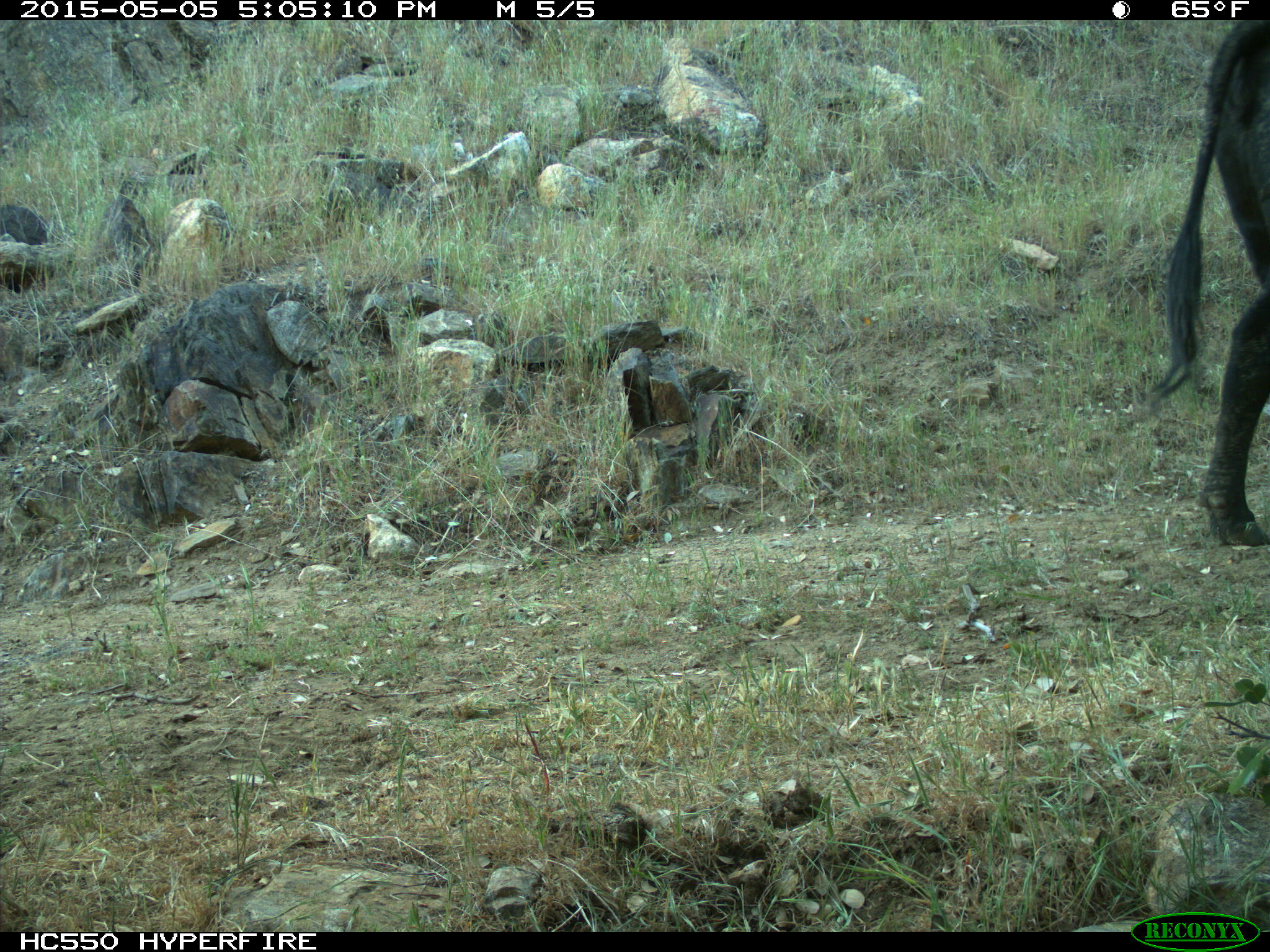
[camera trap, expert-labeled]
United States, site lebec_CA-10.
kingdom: Animalia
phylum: Chordata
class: Mammalia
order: Artiodactyla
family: Bovidae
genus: Bos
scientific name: Bos taurus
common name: domestic cow